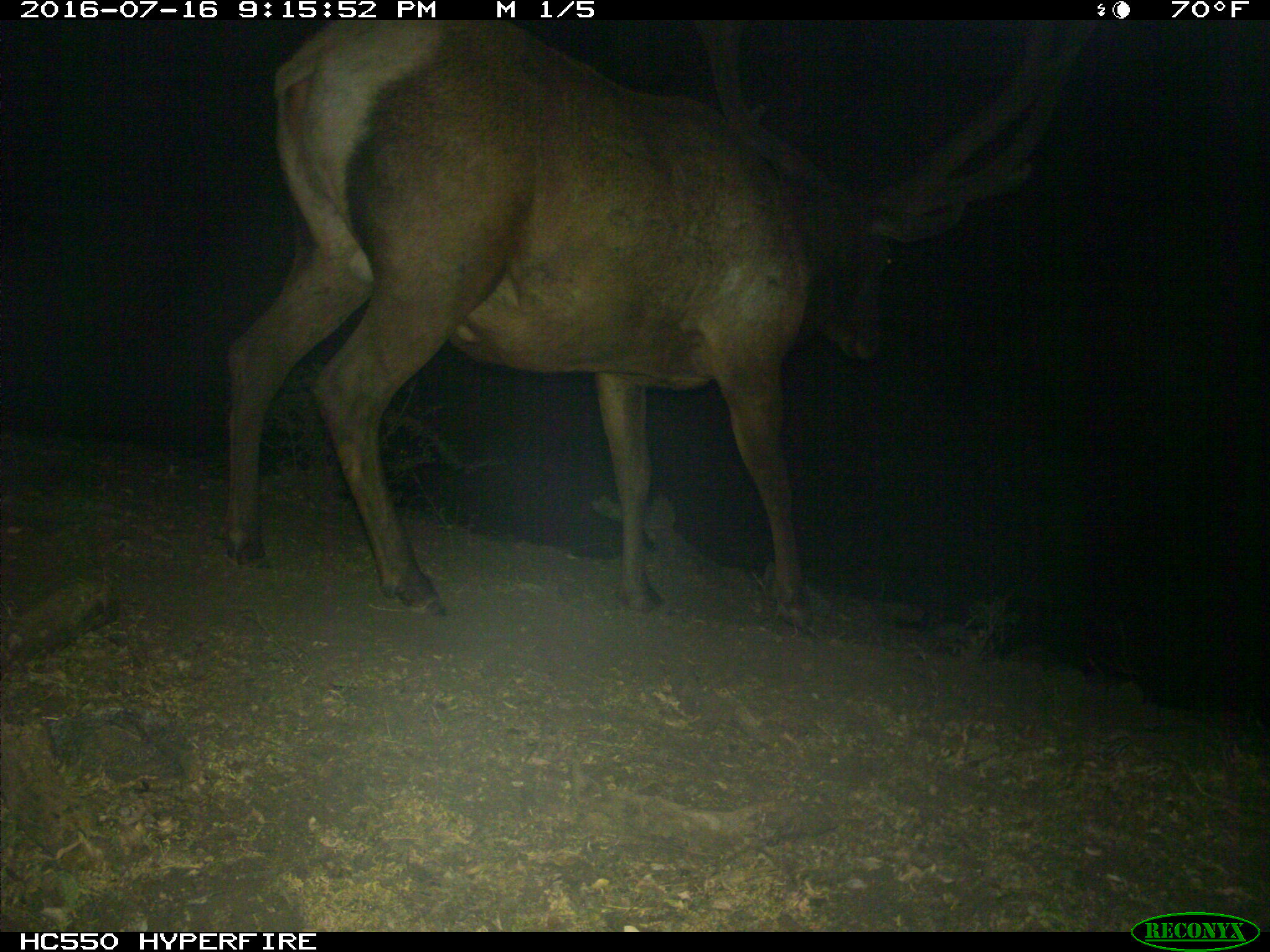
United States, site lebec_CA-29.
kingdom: Animalia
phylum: Chordata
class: Mammalia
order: Artiodactyla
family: Cervidae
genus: Cervus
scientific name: Cervus canadensis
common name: elk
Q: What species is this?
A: Cervus canadensis (elk).